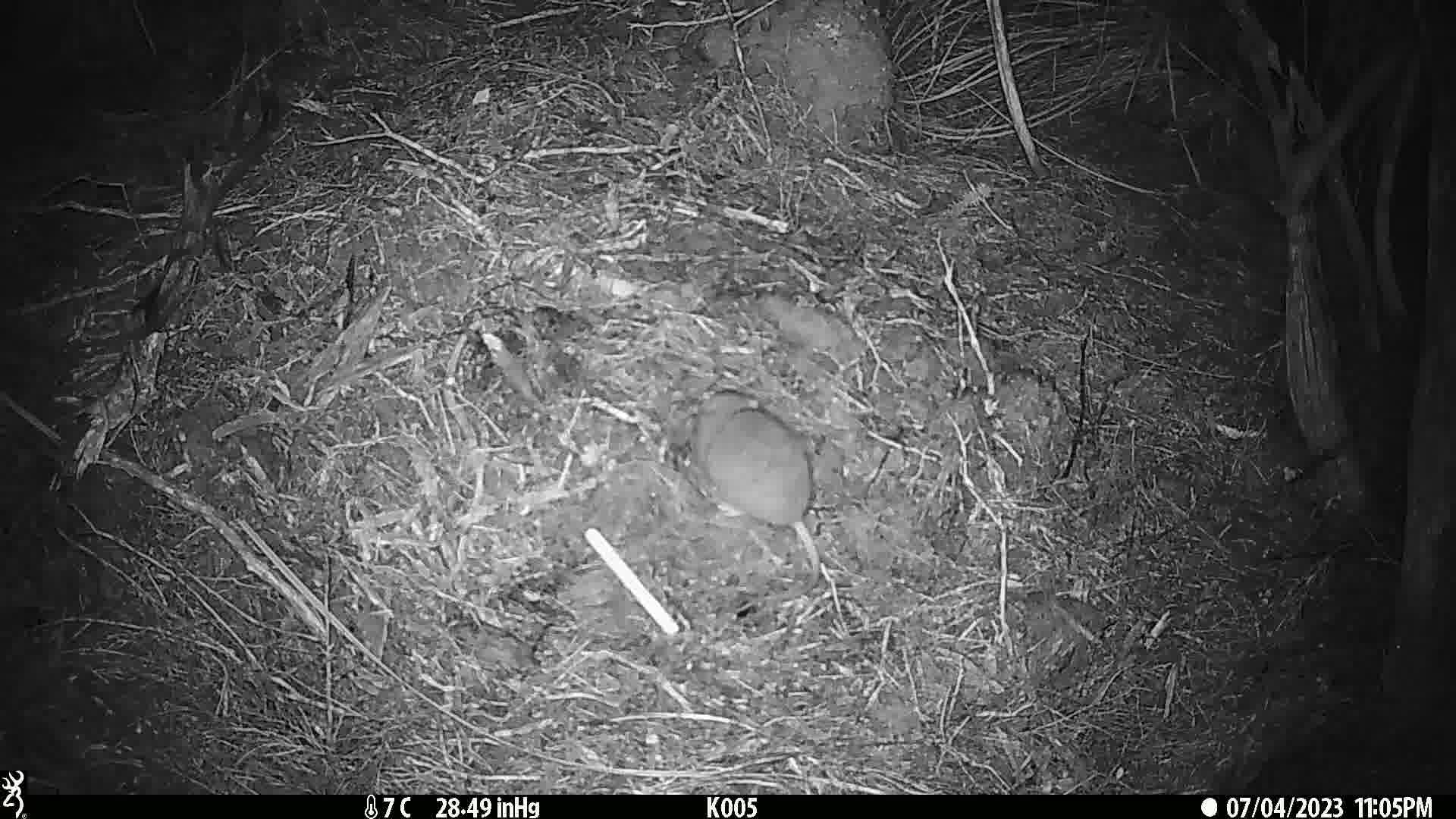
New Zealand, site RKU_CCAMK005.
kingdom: Animalia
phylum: Chordata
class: Mammalia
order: Rodentia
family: Muridae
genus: Rattus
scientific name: Rattus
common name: rat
Rat (Rattus).